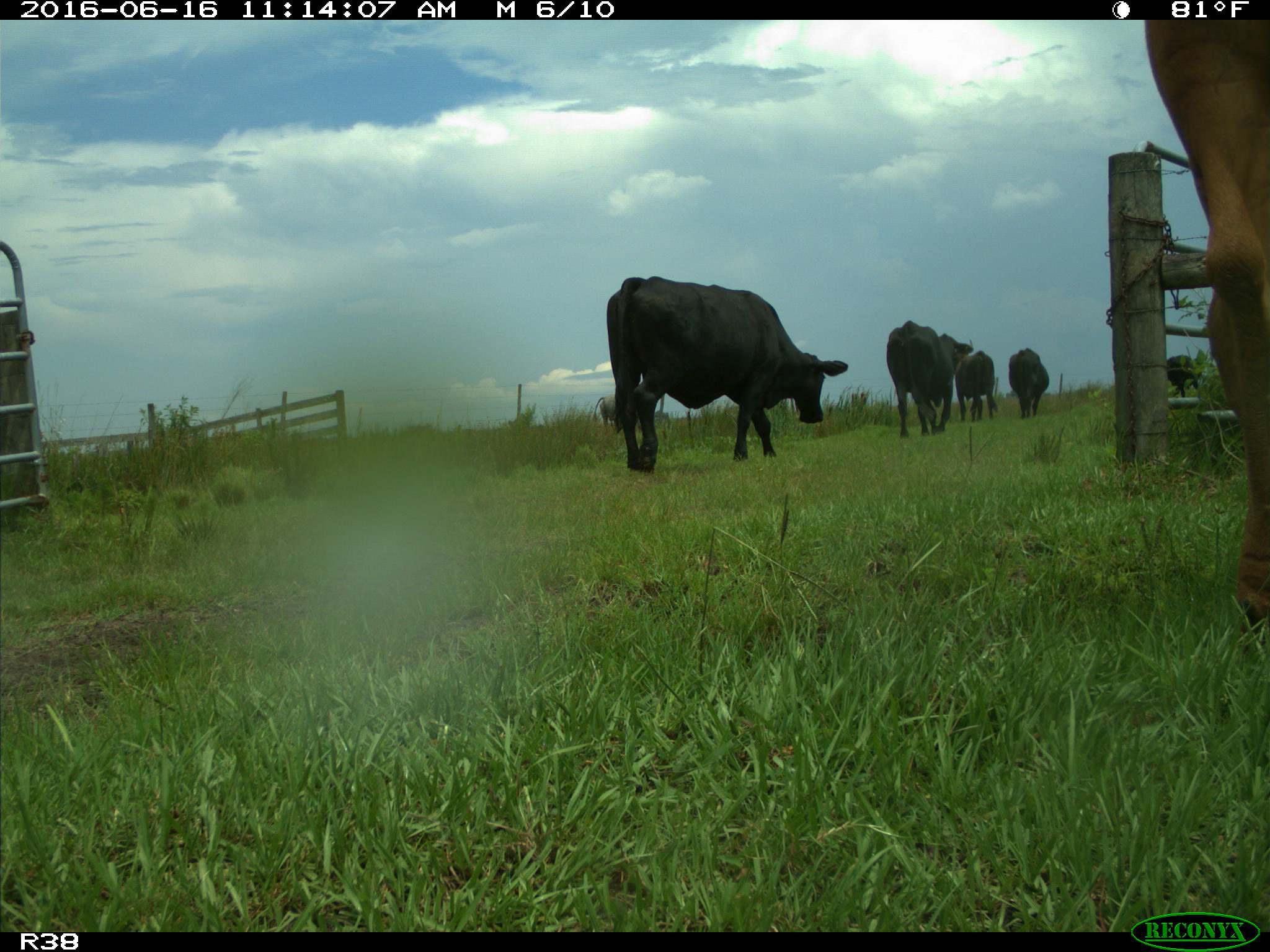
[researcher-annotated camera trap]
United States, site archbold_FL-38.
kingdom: Animalia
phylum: Chordata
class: Mammalia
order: Artiodactyla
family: Bovidae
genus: Bos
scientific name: Bos taurus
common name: domestic cow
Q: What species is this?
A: Bos taurus (domestic cow).